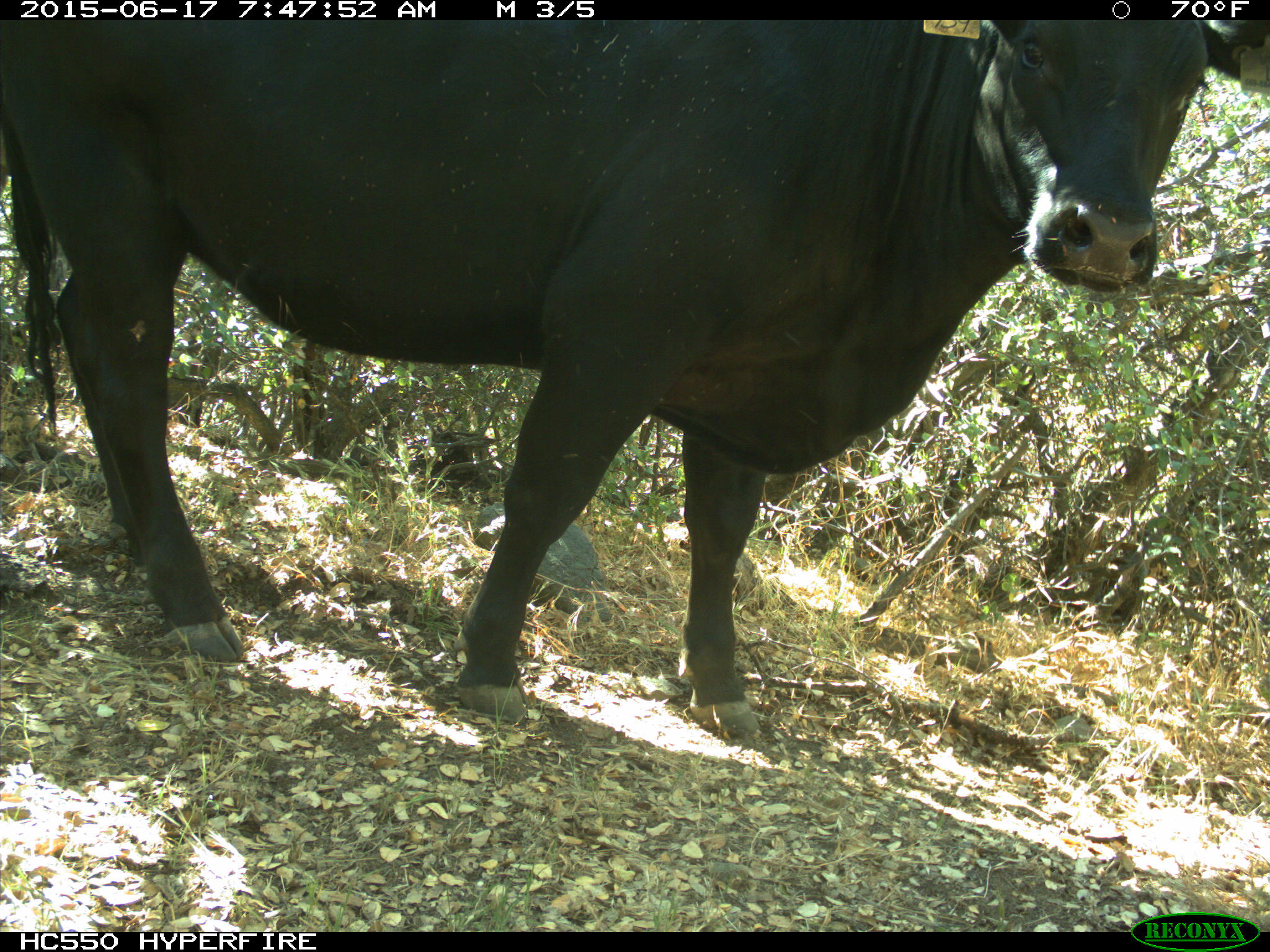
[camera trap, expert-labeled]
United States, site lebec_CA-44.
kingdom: Animalia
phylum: Chordata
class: Mammalia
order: Artiodactyla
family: Bovidae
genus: Bos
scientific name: Bos taurus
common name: domestic cow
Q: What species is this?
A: Bos taurus (domestic cow).